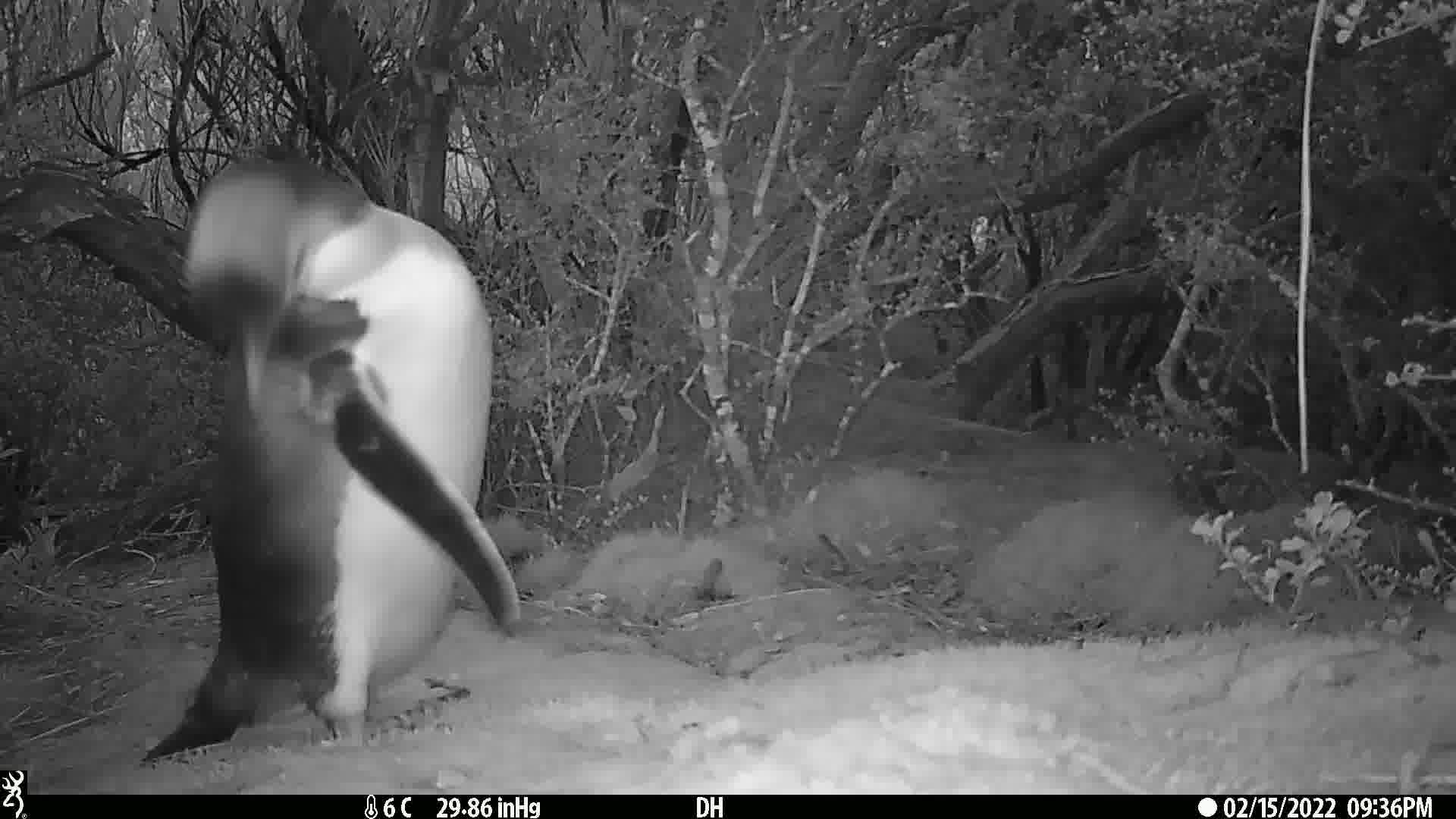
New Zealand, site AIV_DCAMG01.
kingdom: Animalia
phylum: Chordata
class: Aves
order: Sphenisciformes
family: Spheniscidae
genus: Megadyptes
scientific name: Megadyptes antipodes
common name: yellow-eyed penguin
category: yellow eyed penguin